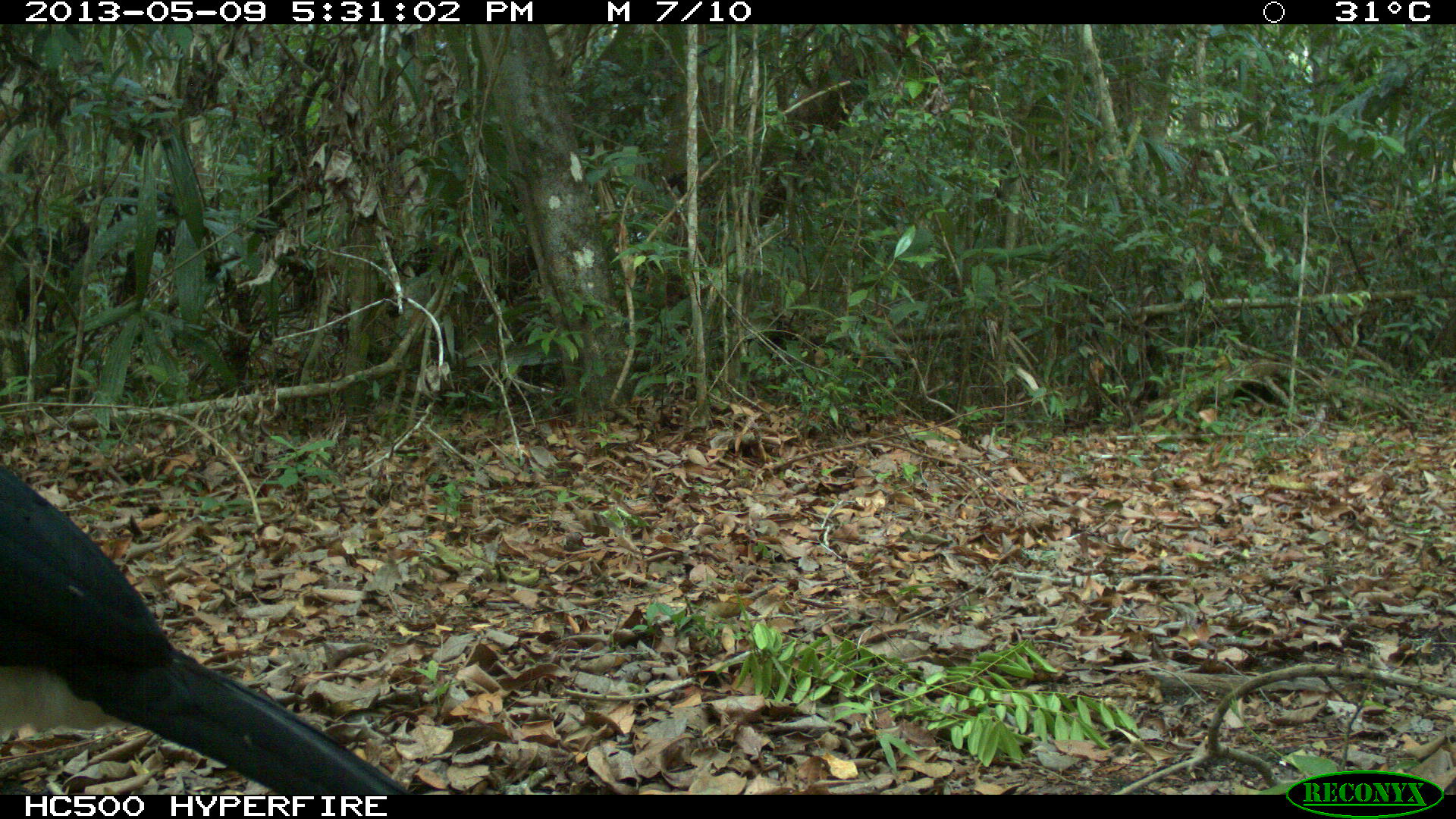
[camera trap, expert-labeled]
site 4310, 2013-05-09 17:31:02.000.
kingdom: Animalia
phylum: Chordata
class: Aves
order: Galliformes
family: Cracidae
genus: Crax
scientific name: Crax rubra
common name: great curassow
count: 1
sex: male